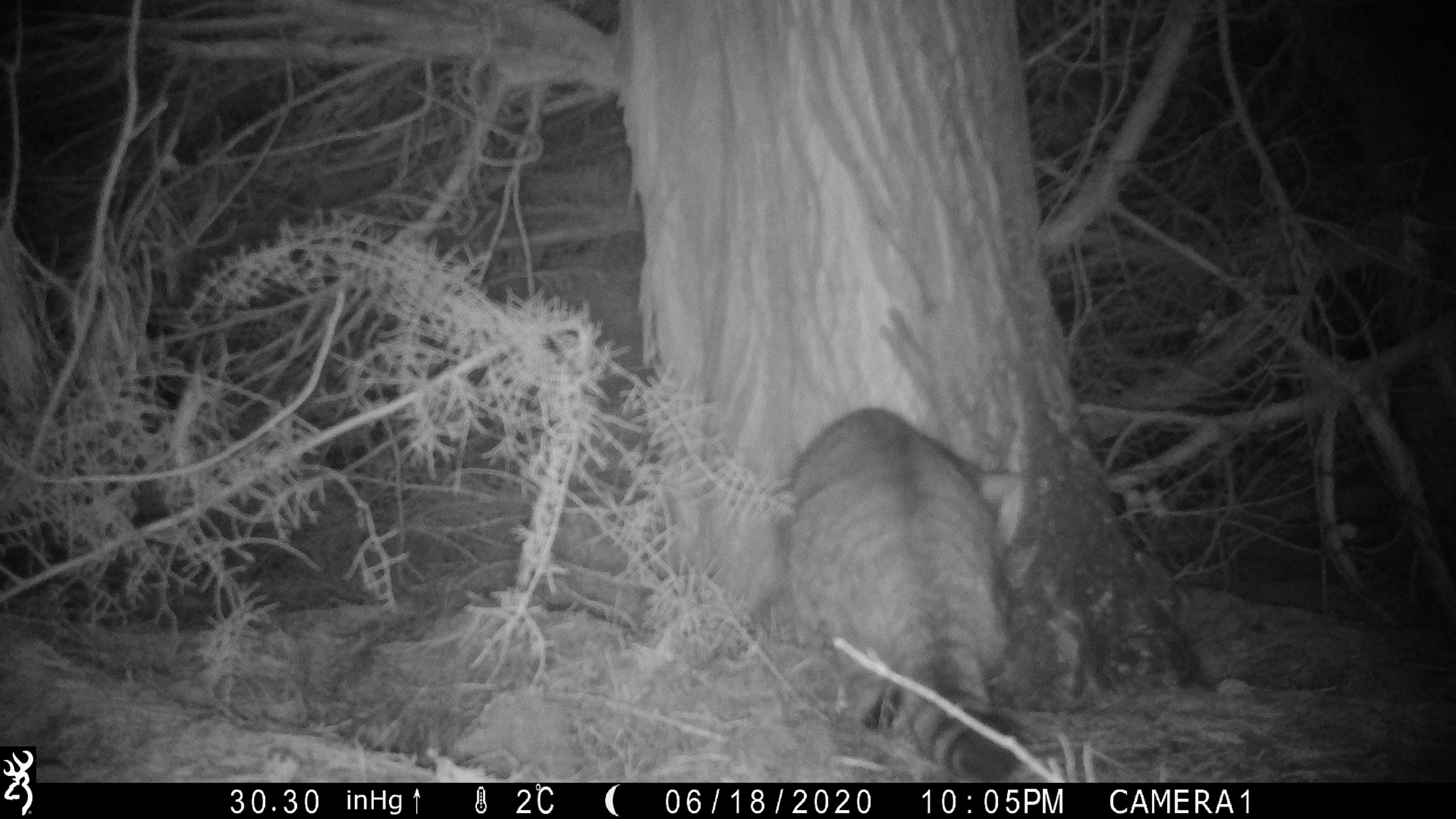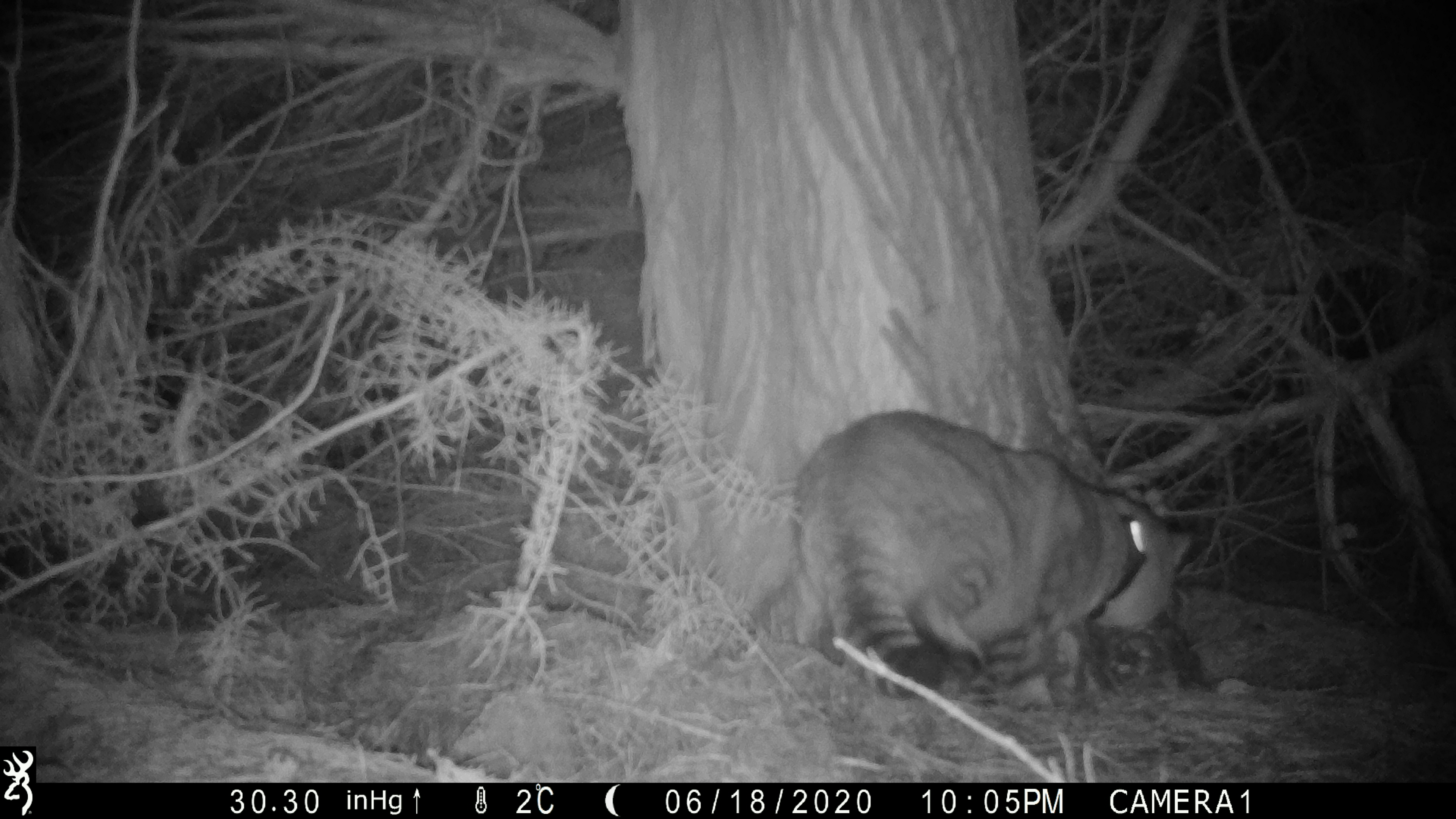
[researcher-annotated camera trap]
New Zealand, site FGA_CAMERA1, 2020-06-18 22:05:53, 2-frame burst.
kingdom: Animalia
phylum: Chordata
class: Mammalia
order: Carnivora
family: Felidae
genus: Felis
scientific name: Felis catus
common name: domestic cat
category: cat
Cat (domestic cat) (Felis catus).